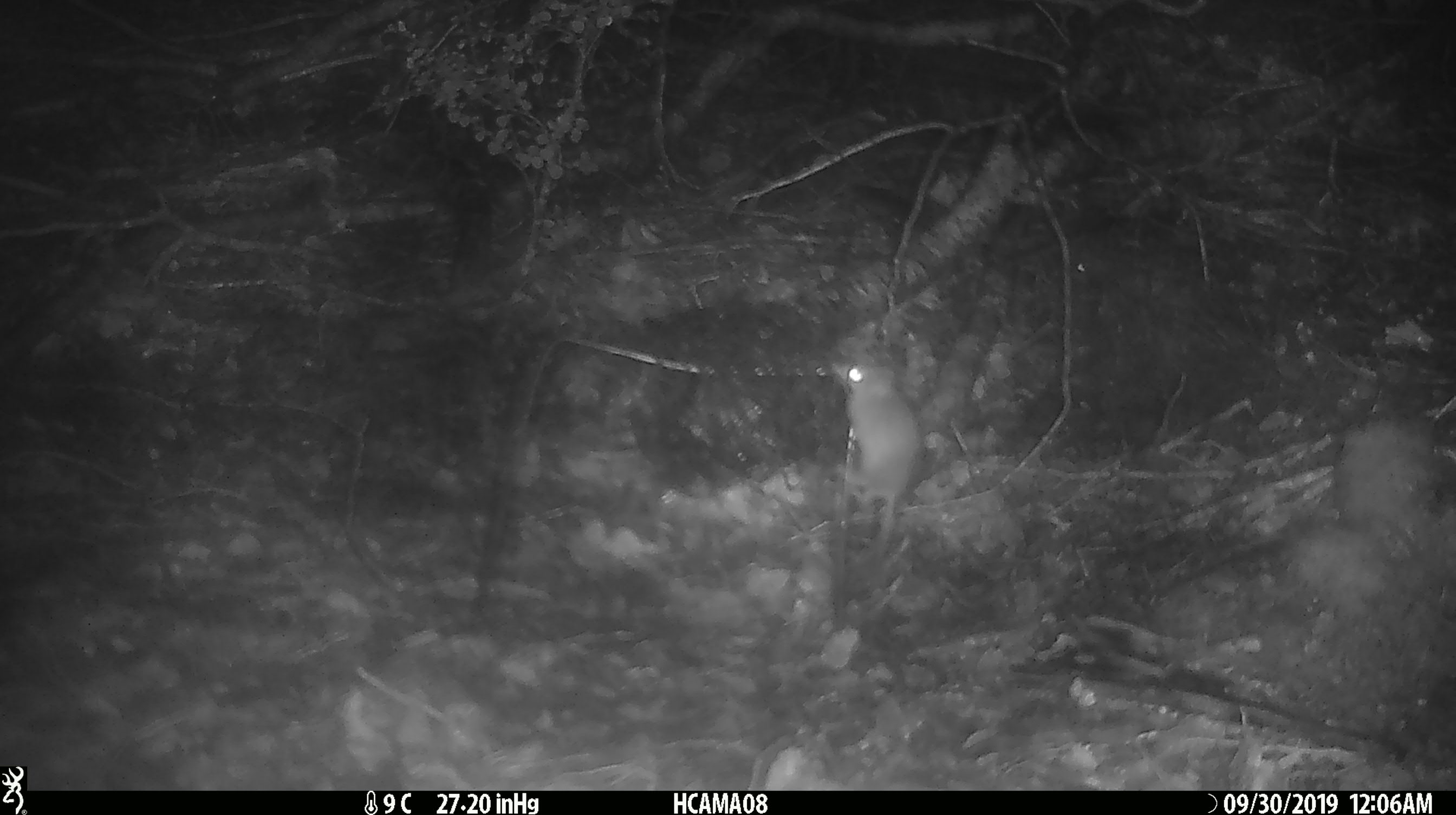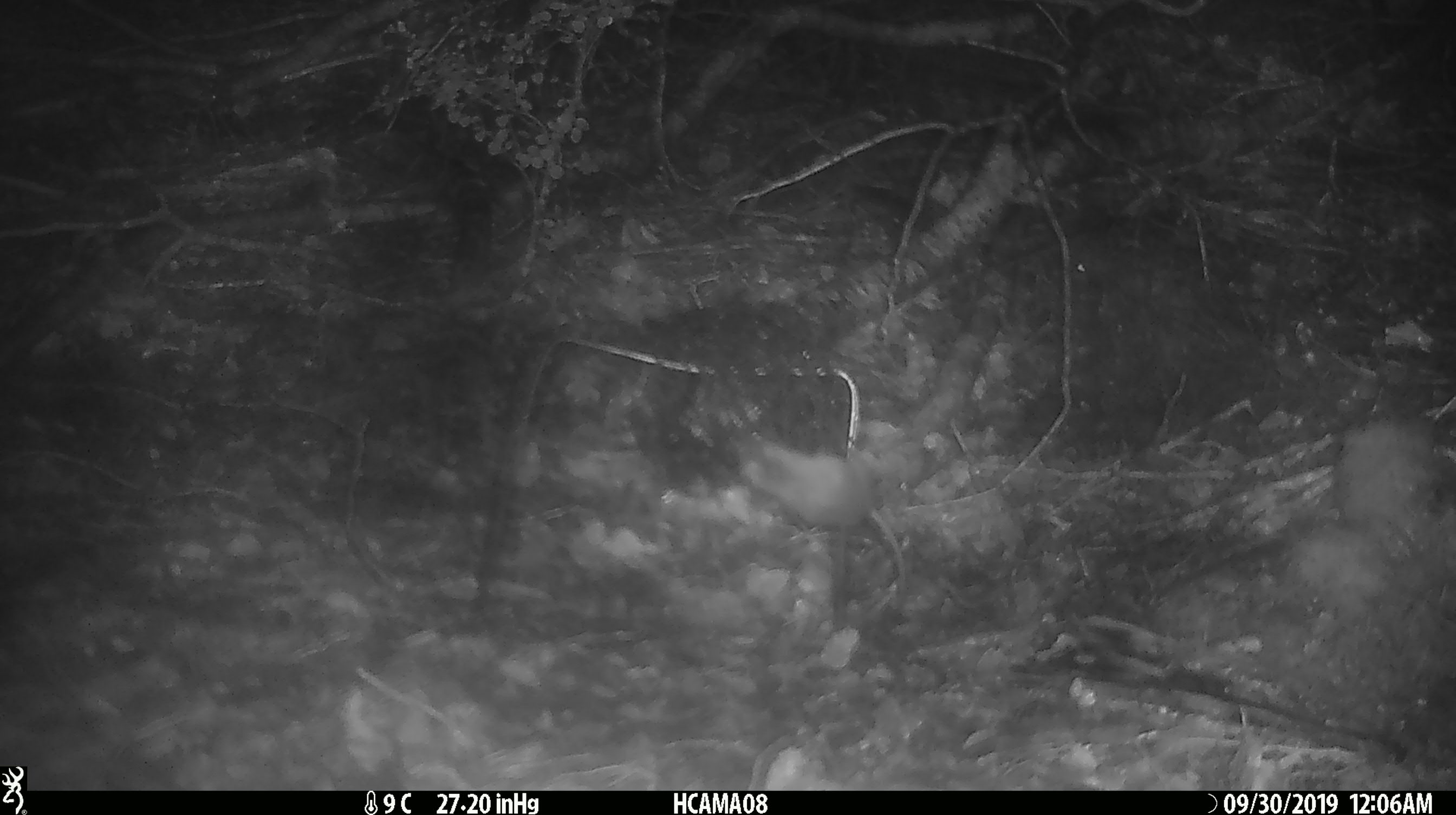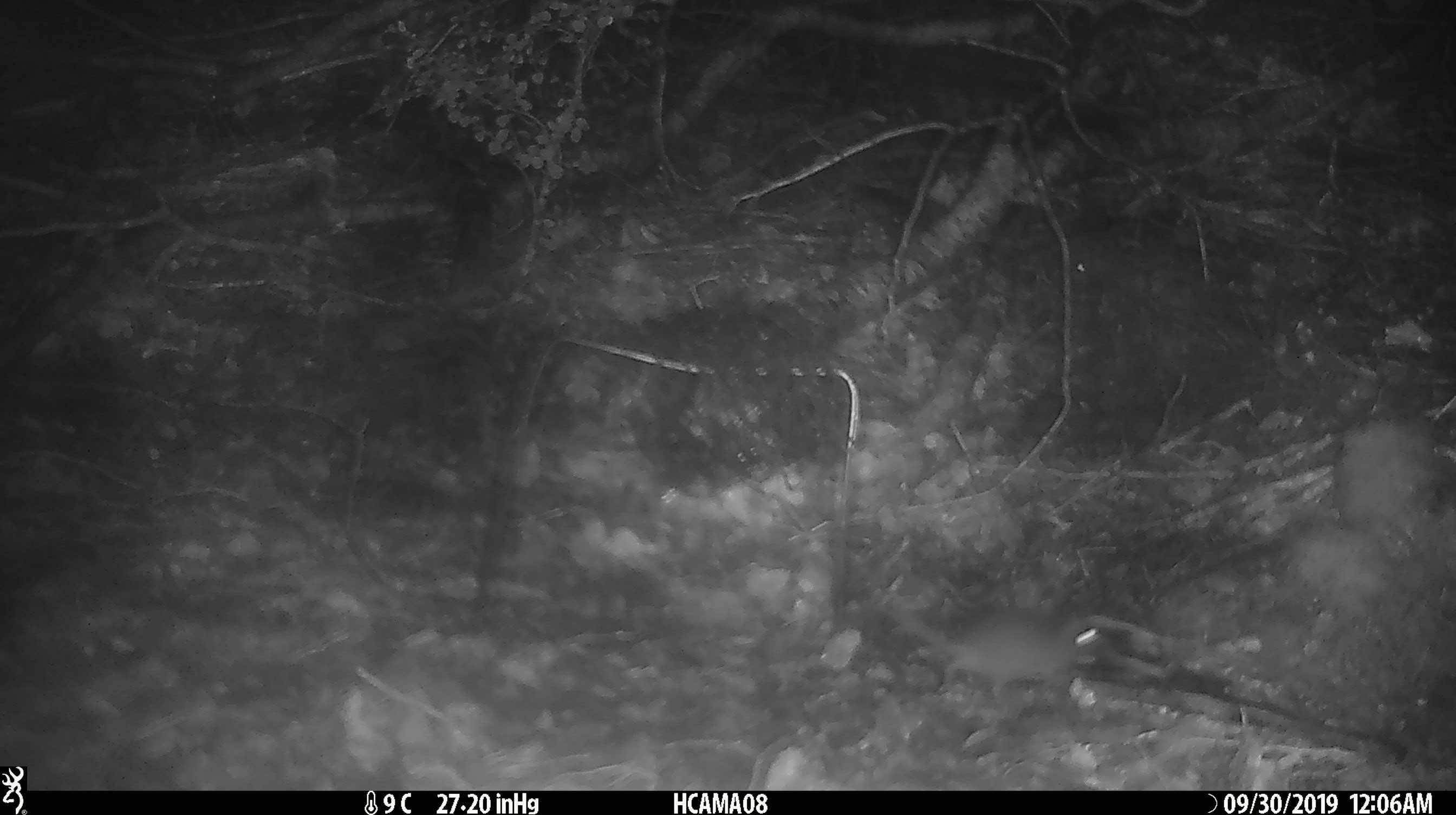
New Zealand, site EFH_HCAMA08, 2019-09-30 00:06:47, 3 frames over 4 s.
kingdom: Animalia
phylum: Chordata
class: Mammalia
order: Rodentia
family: Muridae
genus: Mus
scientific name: Mus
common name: mouse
Mouse (Mus).